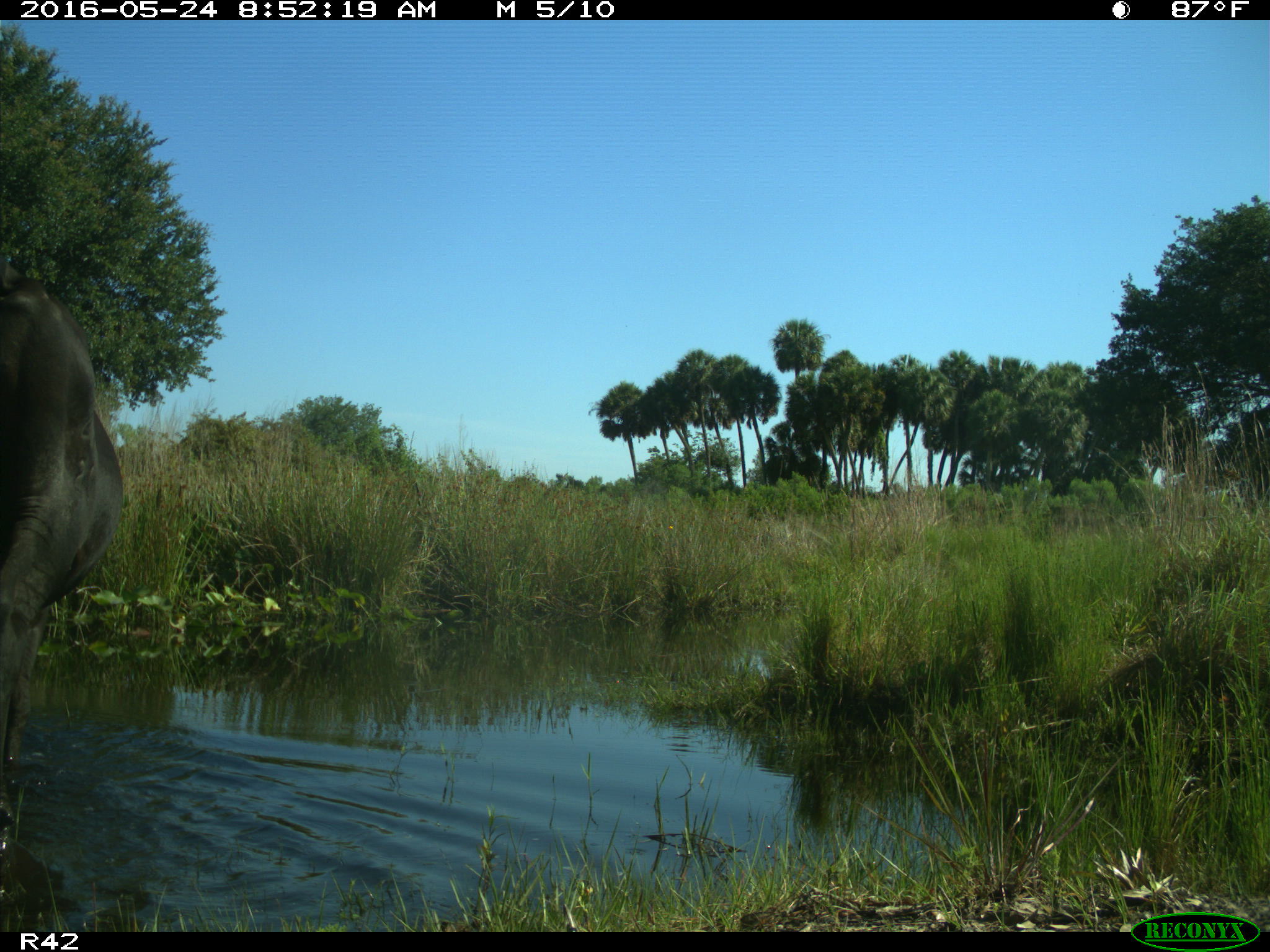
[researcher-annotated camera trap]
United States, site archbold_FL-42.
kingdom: Animalia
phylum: Chordata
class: Mammalia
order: Artiodactyla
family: Bovidae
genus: Bos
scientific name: Bos taurus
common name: domestic cow